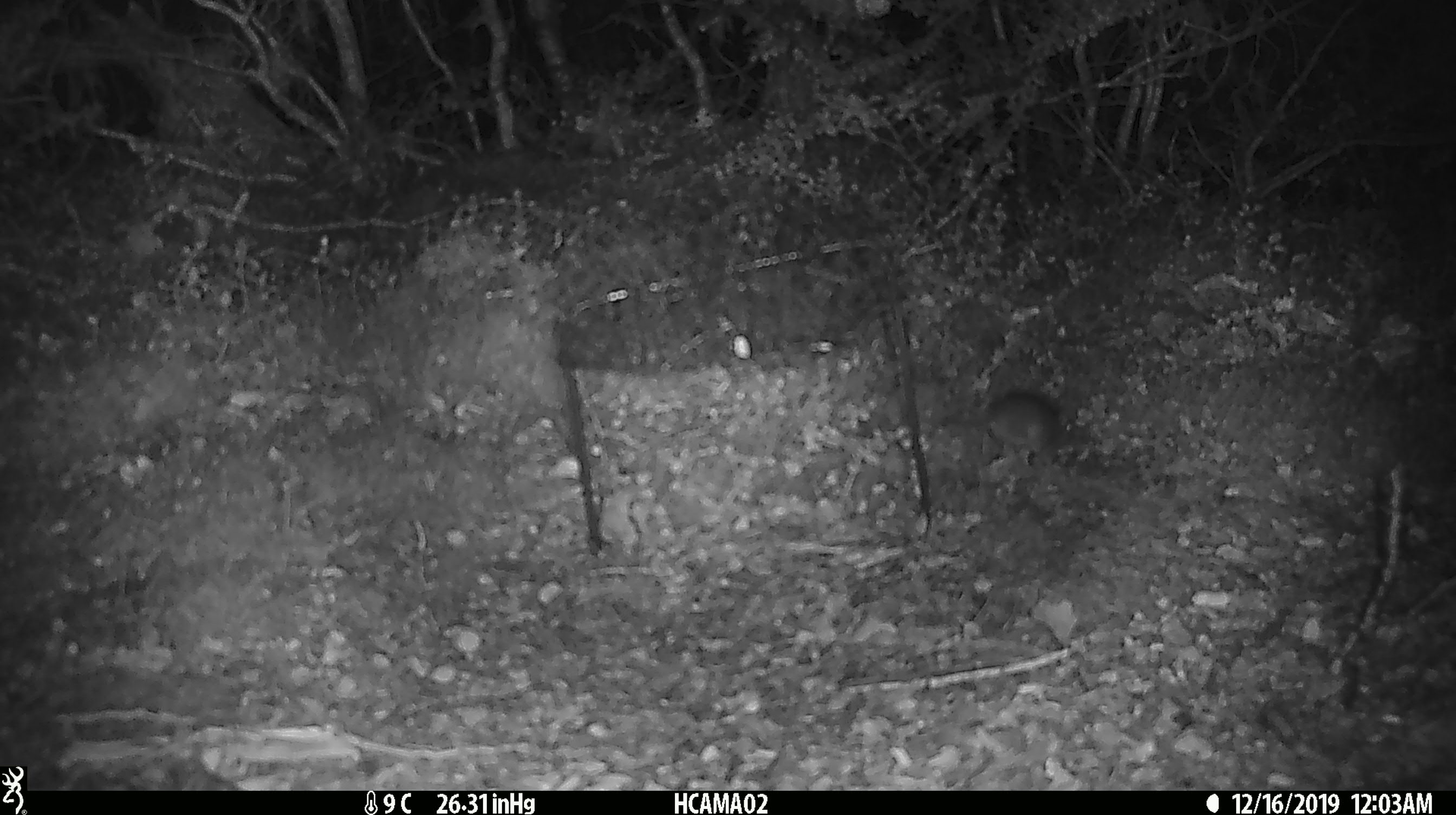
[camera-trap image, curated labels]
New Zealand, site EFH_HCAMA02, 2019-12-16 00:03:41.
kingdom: Animalia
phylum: Chordata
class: Mammalia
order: Rodentia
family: Muridae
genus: Mus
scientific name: Mus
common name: mouse